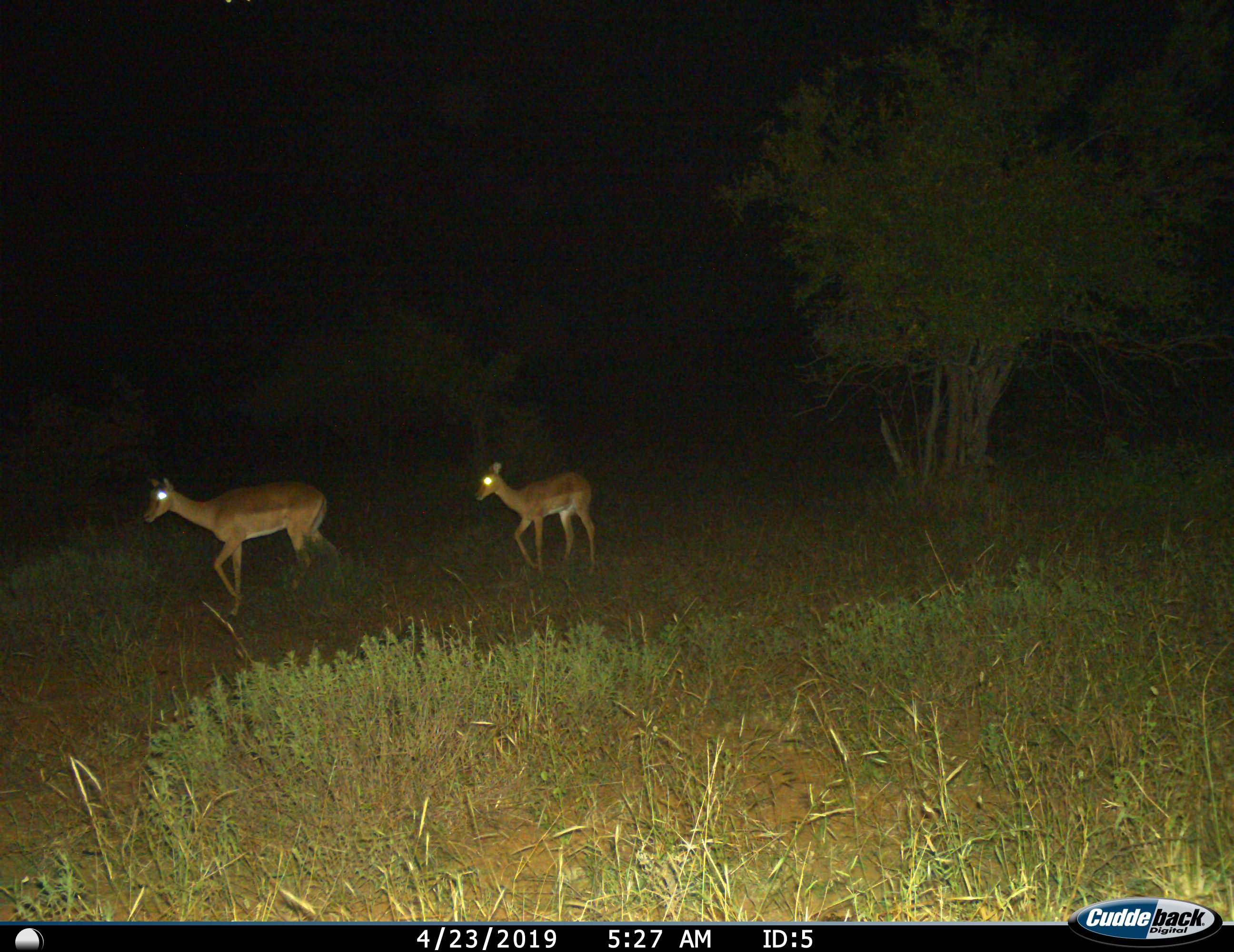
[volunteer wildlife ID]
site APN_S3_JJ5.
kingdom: Animalia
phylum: Chordata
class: Mammalia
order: Artiodactyla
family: Bovidae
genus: Aepyceros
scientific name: Aepyceros melampus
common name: impala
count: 2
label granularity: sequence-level